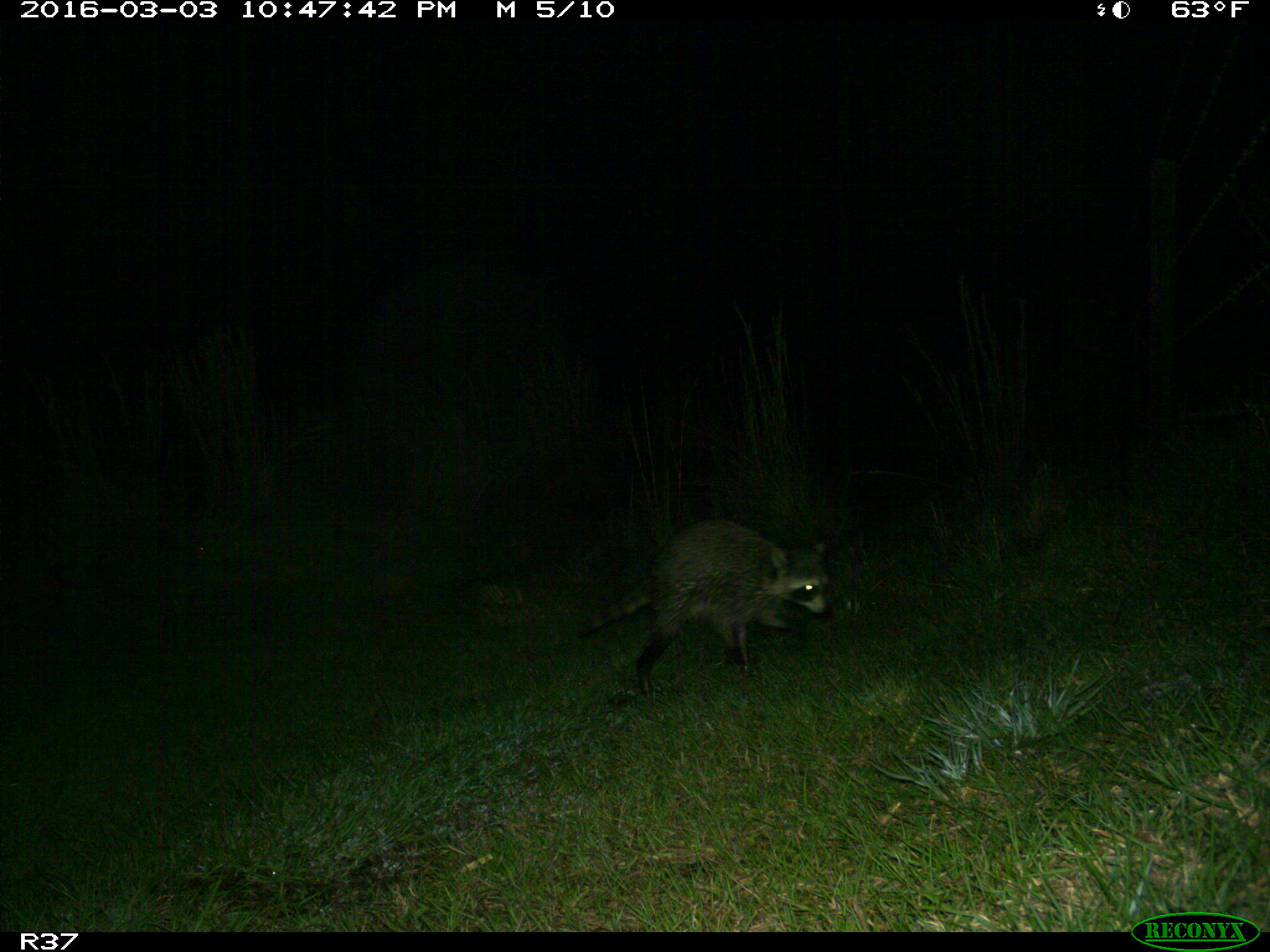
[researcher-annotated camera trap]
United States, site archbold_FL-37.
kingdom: Animalia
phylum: Chordata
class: Mammalia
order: Carnivora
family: Procyonidae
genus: Procyon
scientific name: Procyon lotor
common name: common raccoon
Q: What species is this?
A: Procyon lotor (common raccoon).